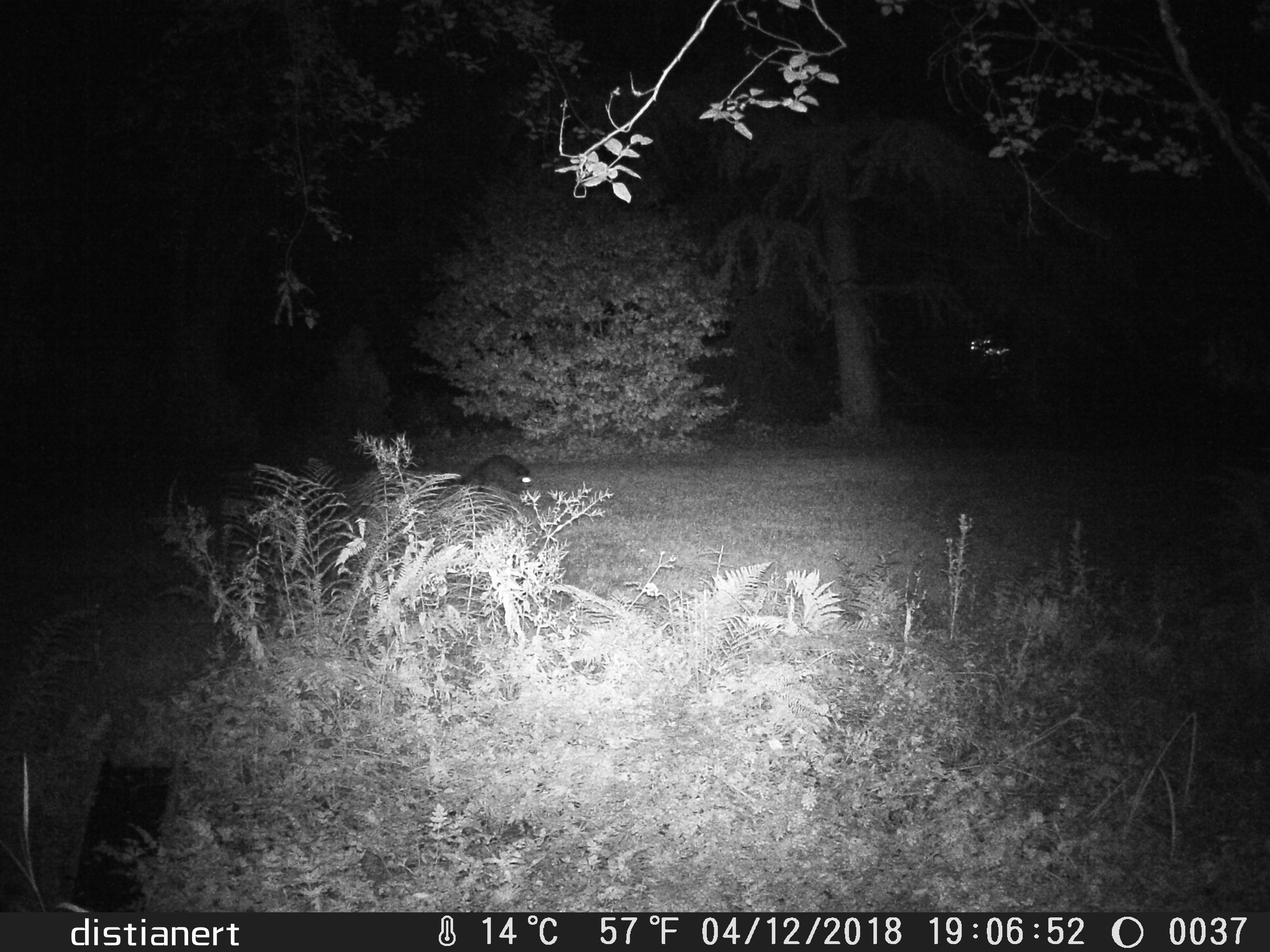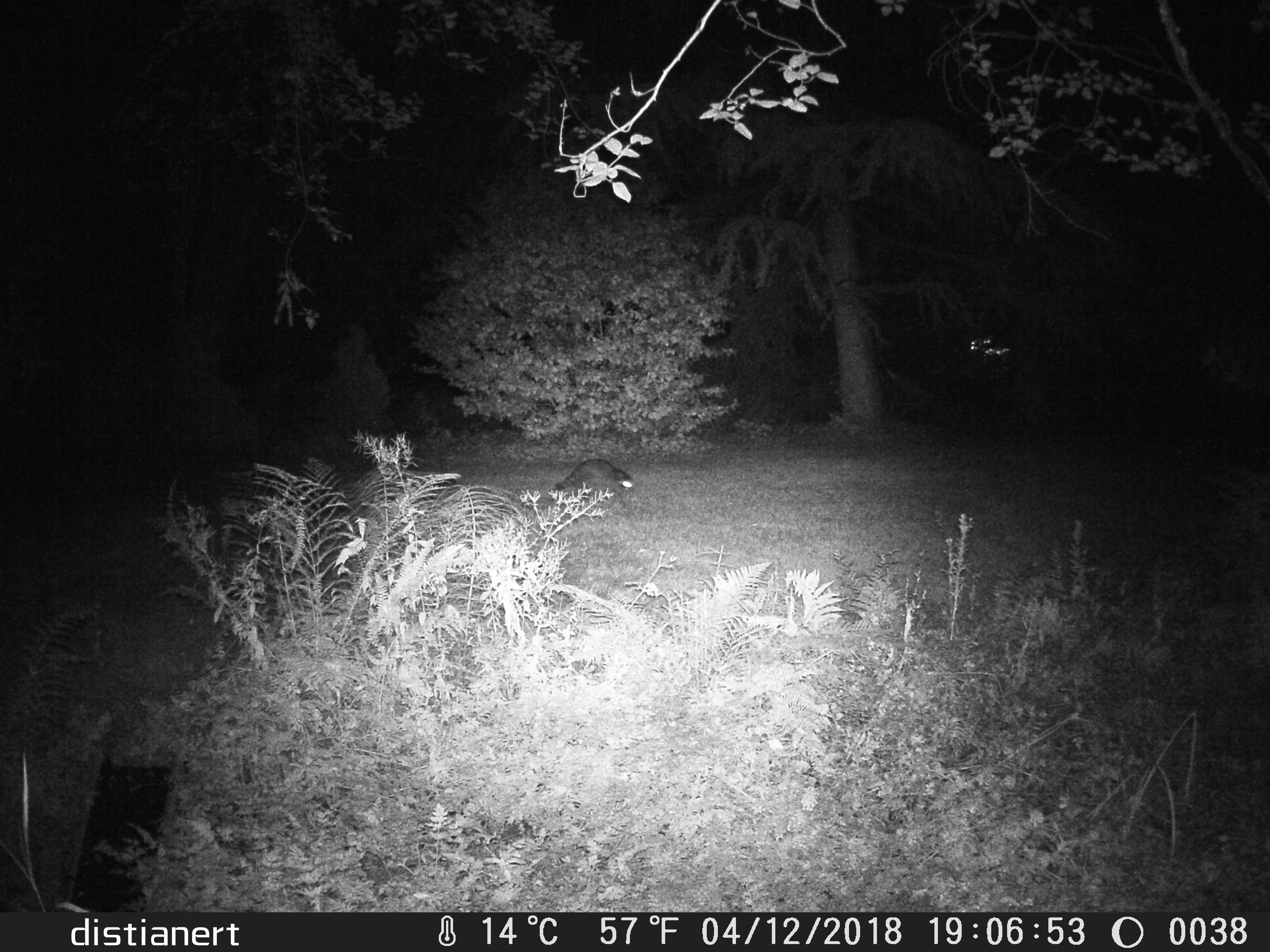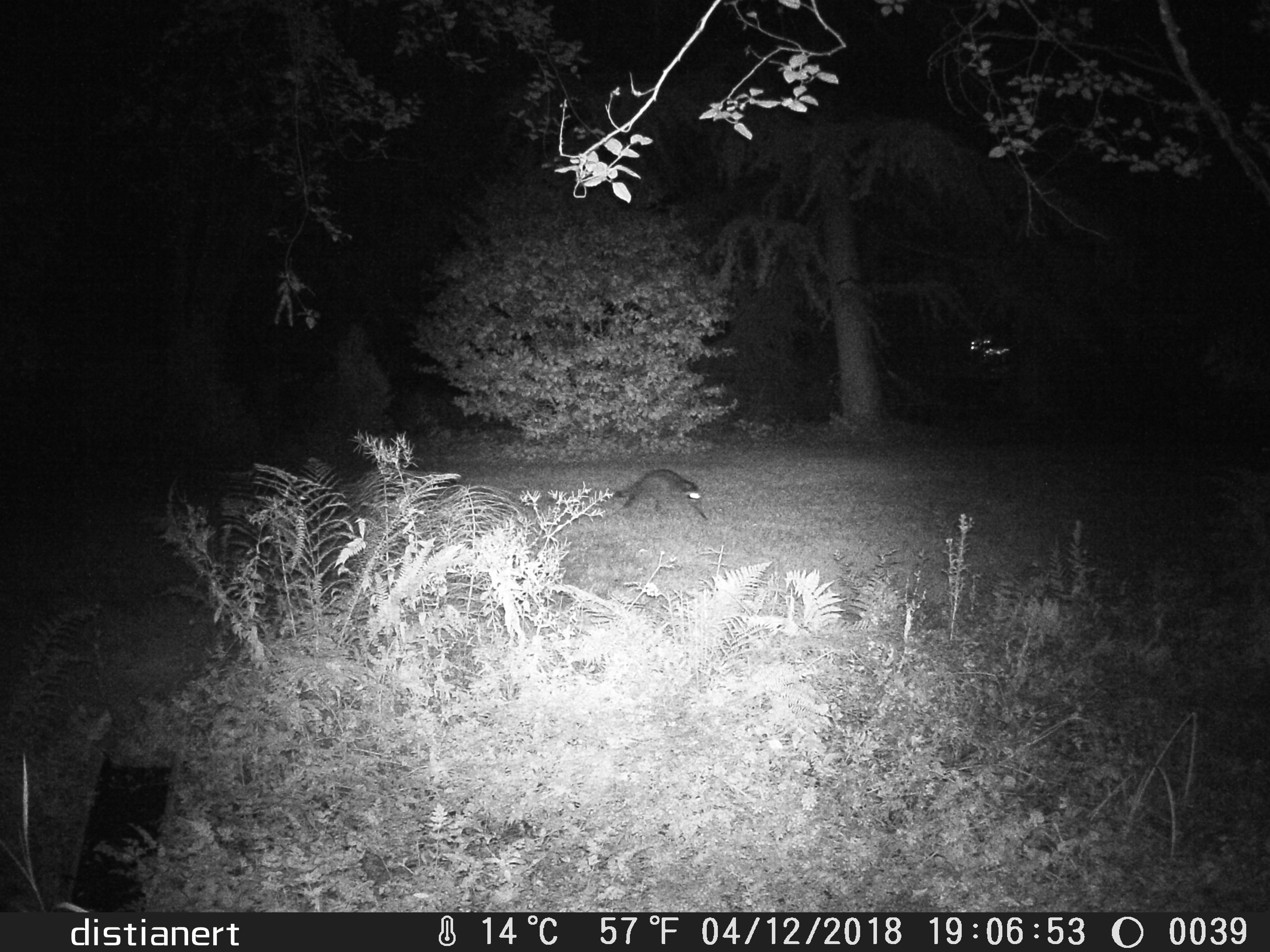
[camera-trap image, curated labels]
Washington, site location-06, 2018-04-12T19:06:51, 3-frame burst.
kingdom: Animalia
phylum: Chordata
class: Mammalia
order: Carnivora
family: Procyonidae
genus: Procyon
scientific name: Procyon lotor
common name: common raccoon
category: raccoon